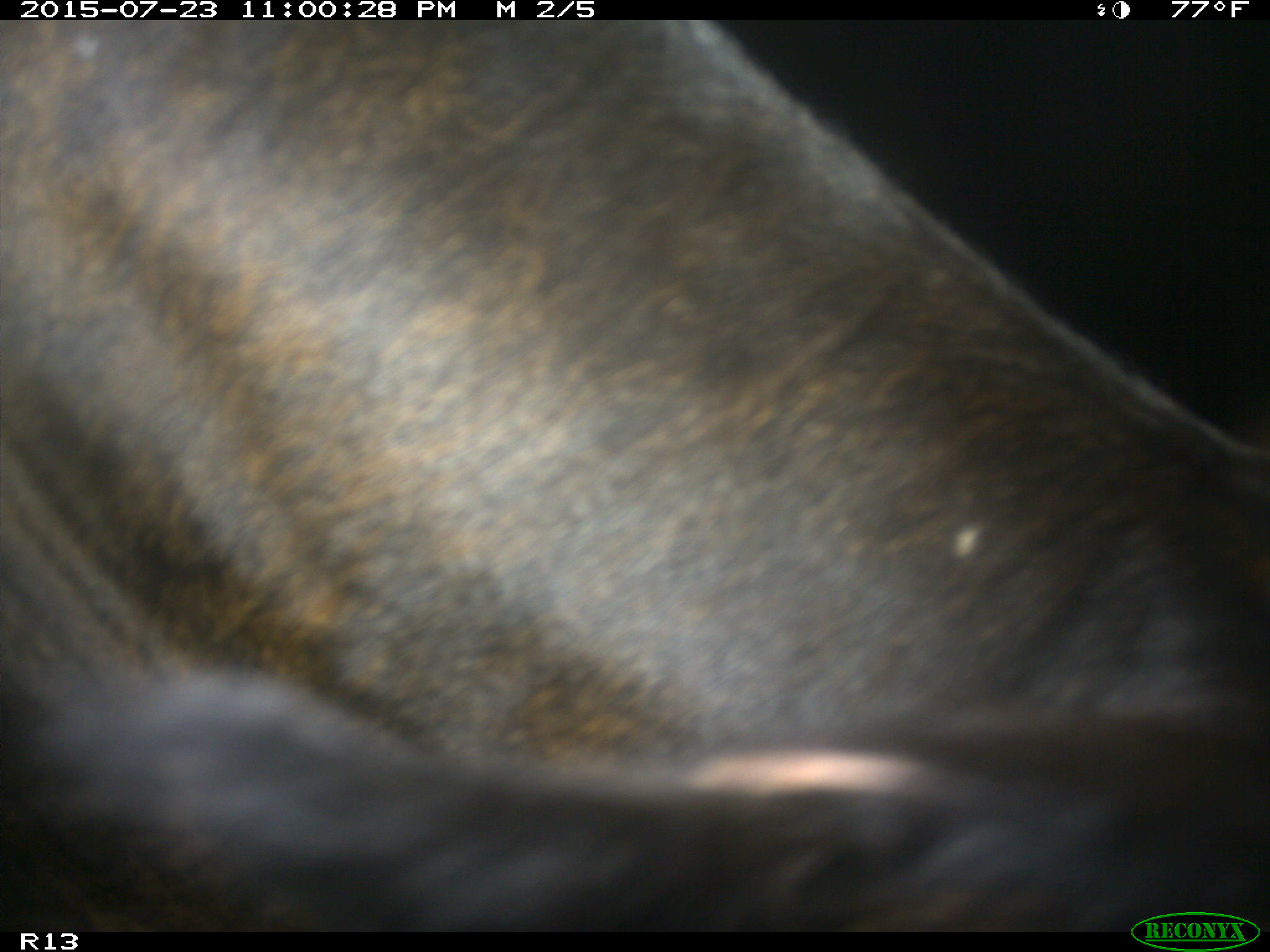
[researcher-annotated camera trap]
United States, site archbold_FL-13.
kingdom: Animalia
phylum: Chordata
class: Mammalia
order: Artiodactyla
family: Bovidae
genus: Bos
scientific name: Bos taurus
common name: domestic cow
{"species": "Bos taurus (domestic cow)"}